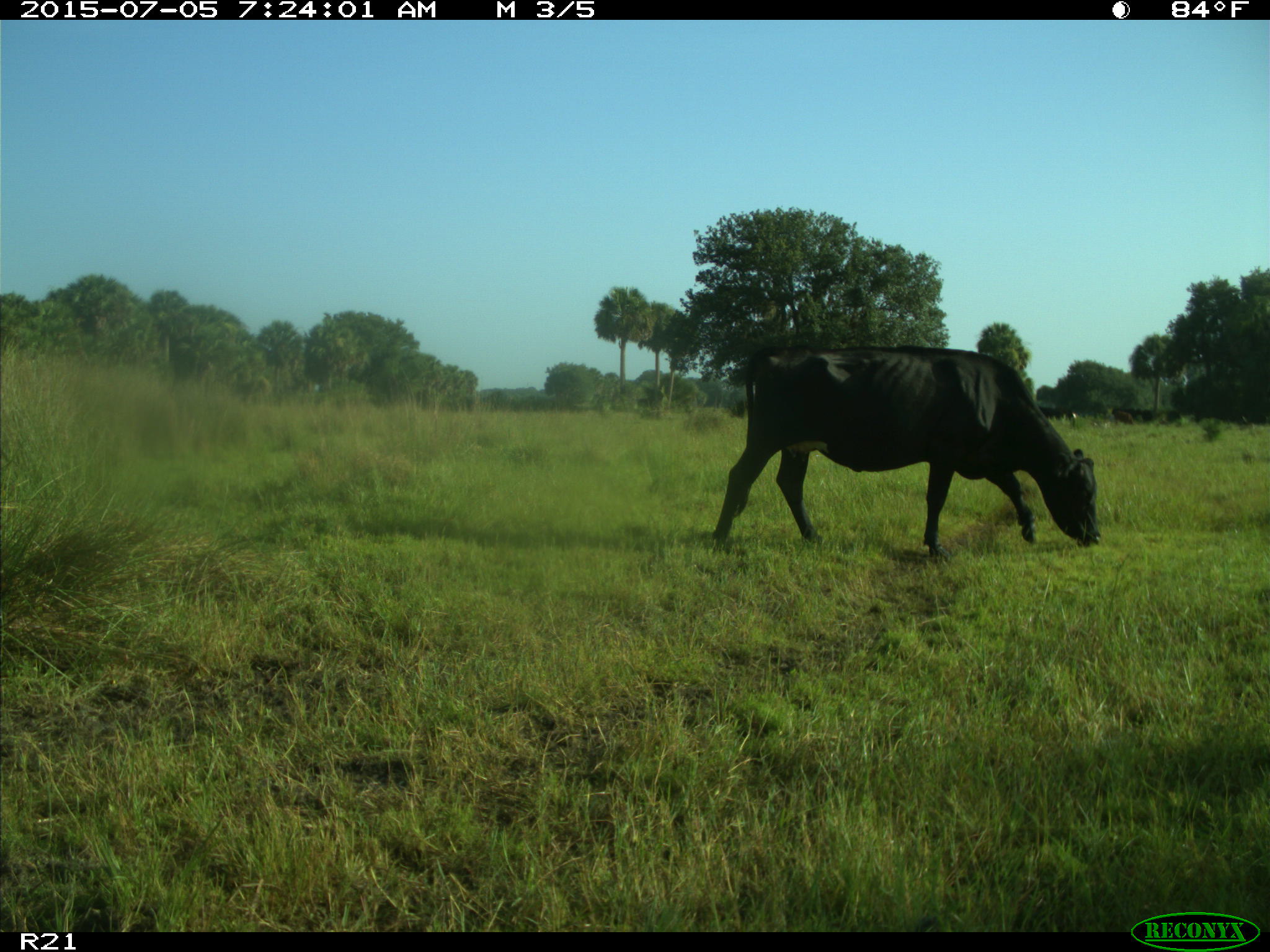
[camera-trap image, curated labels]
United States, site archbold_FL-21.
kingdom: Animalia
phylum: Chordata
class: Mammalia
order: Artiodactyla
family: Bovidae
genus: Bos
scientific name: Bos taurus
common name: domestic cow